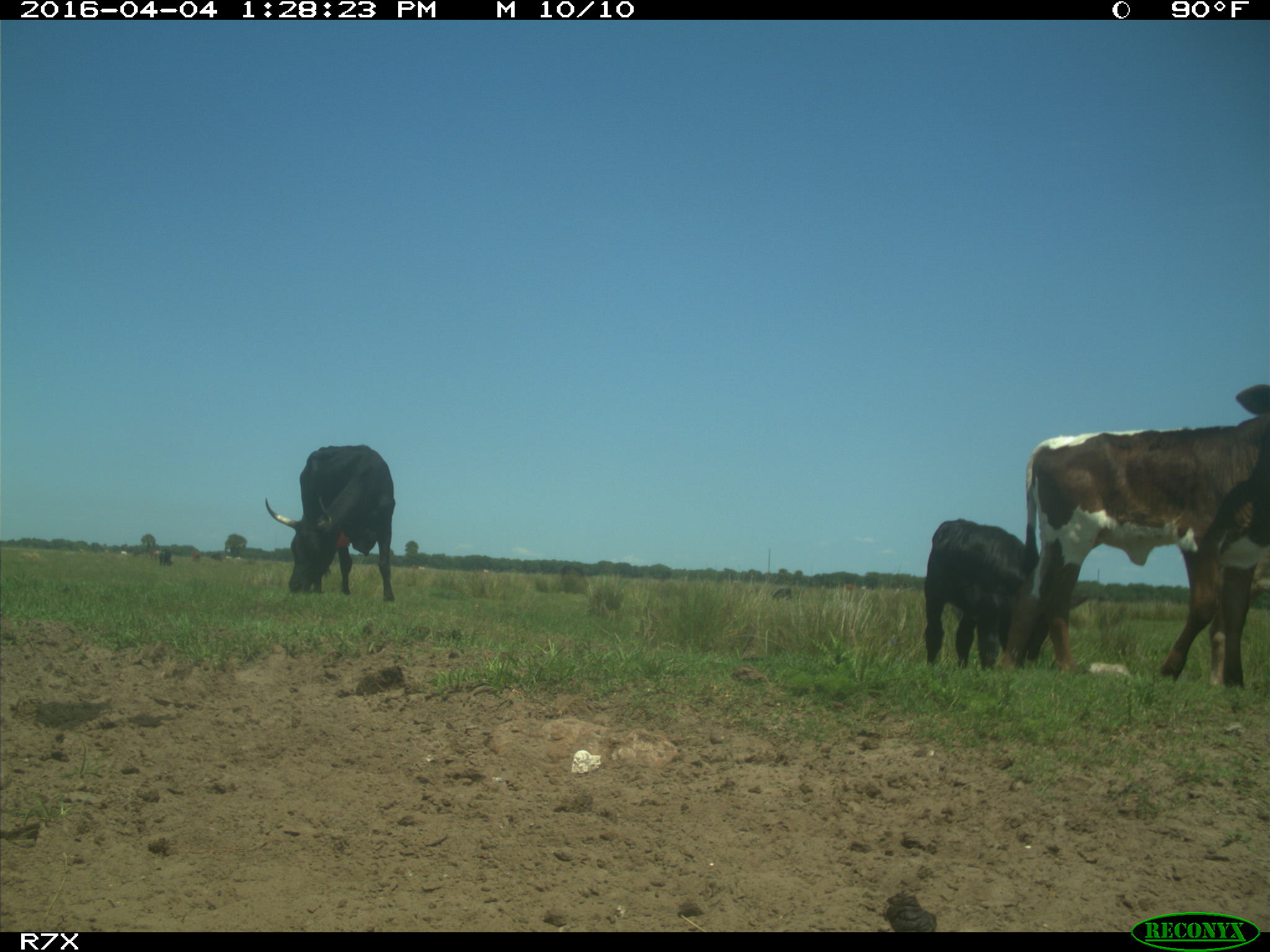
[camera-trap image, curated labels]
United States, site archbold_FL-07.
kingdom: Animalia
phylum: Chordata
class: Mammalia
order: Artiodactyla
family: Bovidae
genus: Bos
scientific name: Bos taurus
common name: domestic cow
Bos taurus (domestic cow).